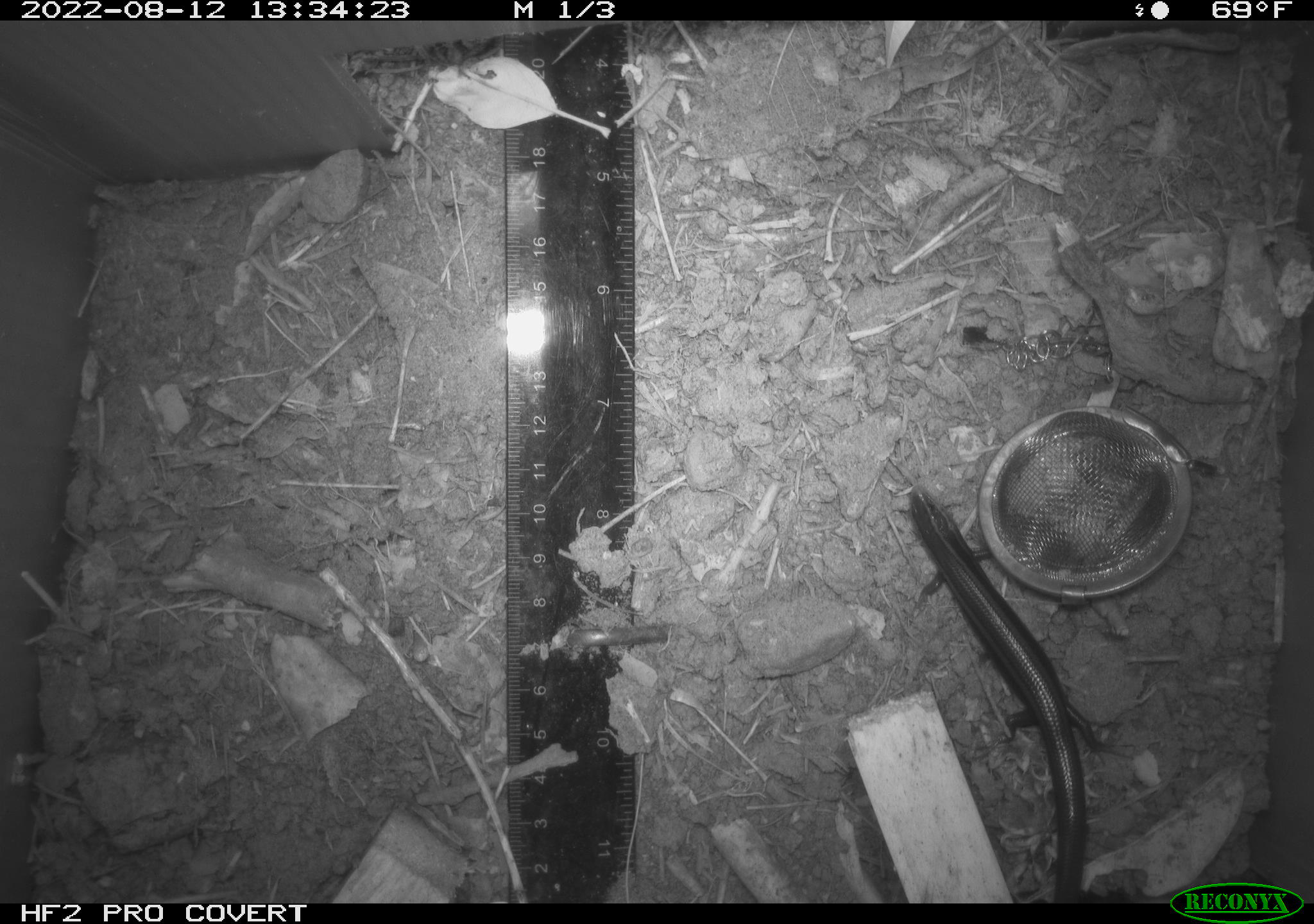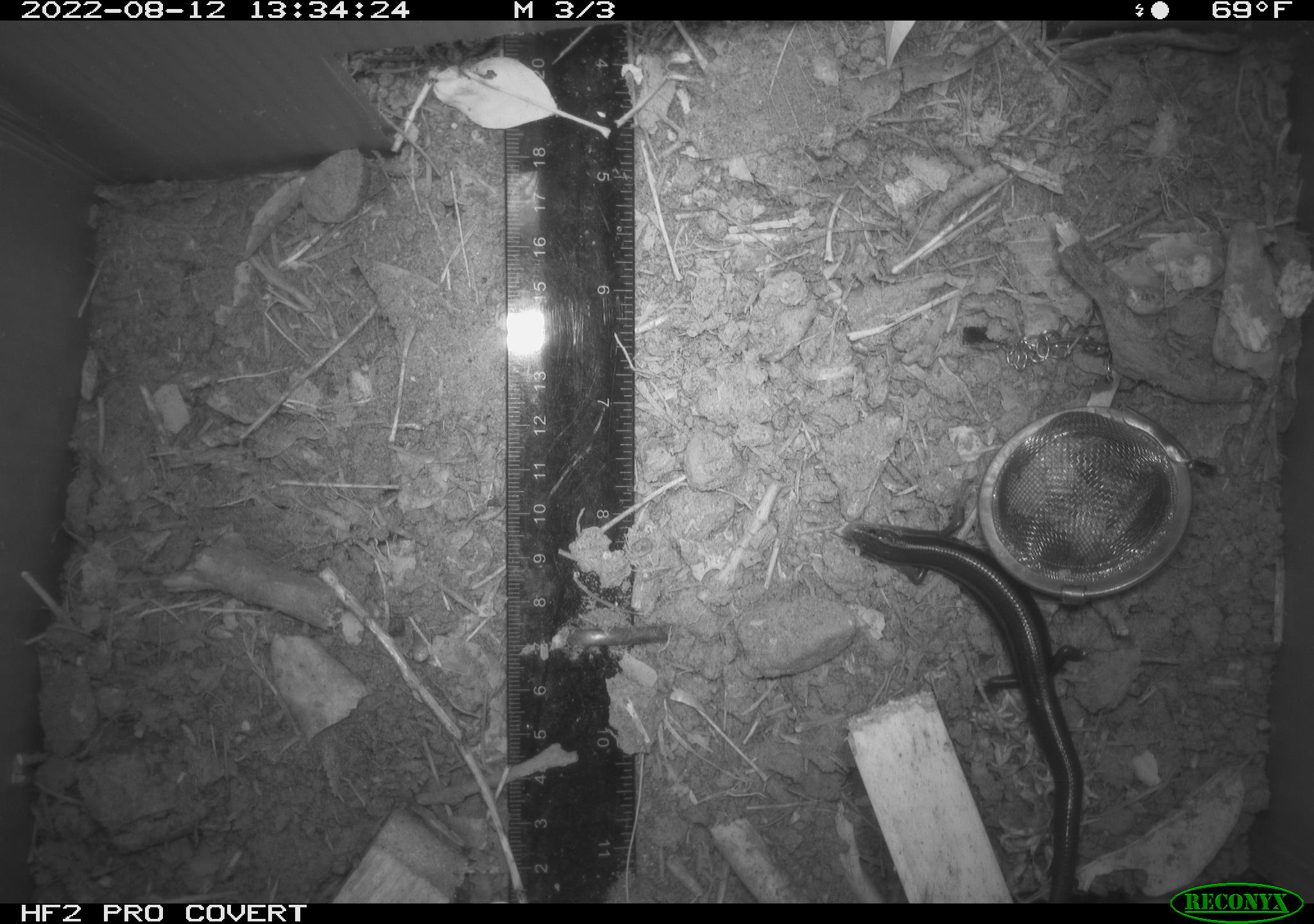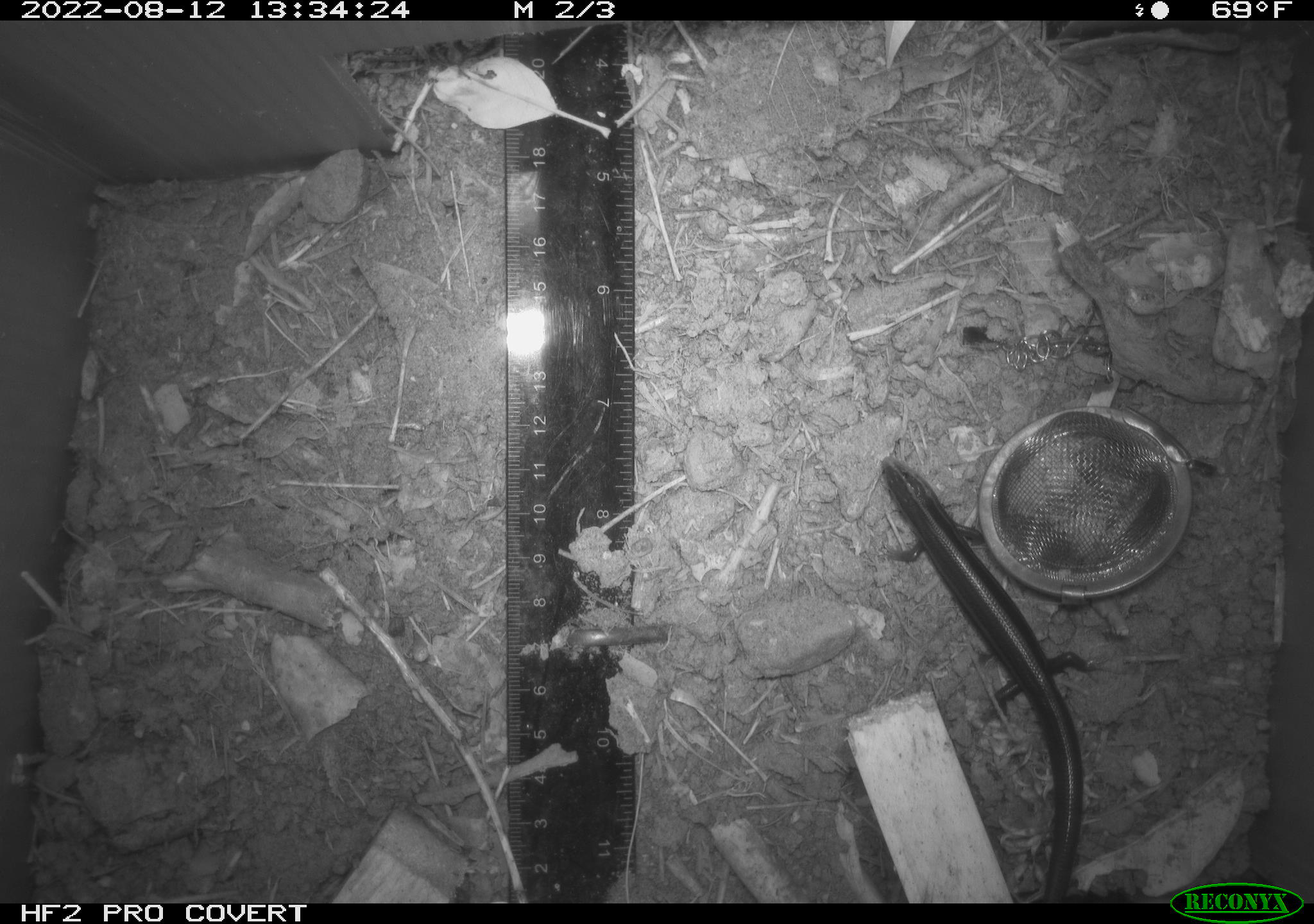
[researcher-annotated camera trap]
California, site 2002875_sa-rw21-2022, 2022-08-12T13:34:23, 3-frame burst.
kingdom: Animalia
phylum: Chordata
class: Reptilia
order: Squamata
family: Scincidae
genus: Plestiodon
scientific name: Plestiodon skiltonianus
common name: western skink